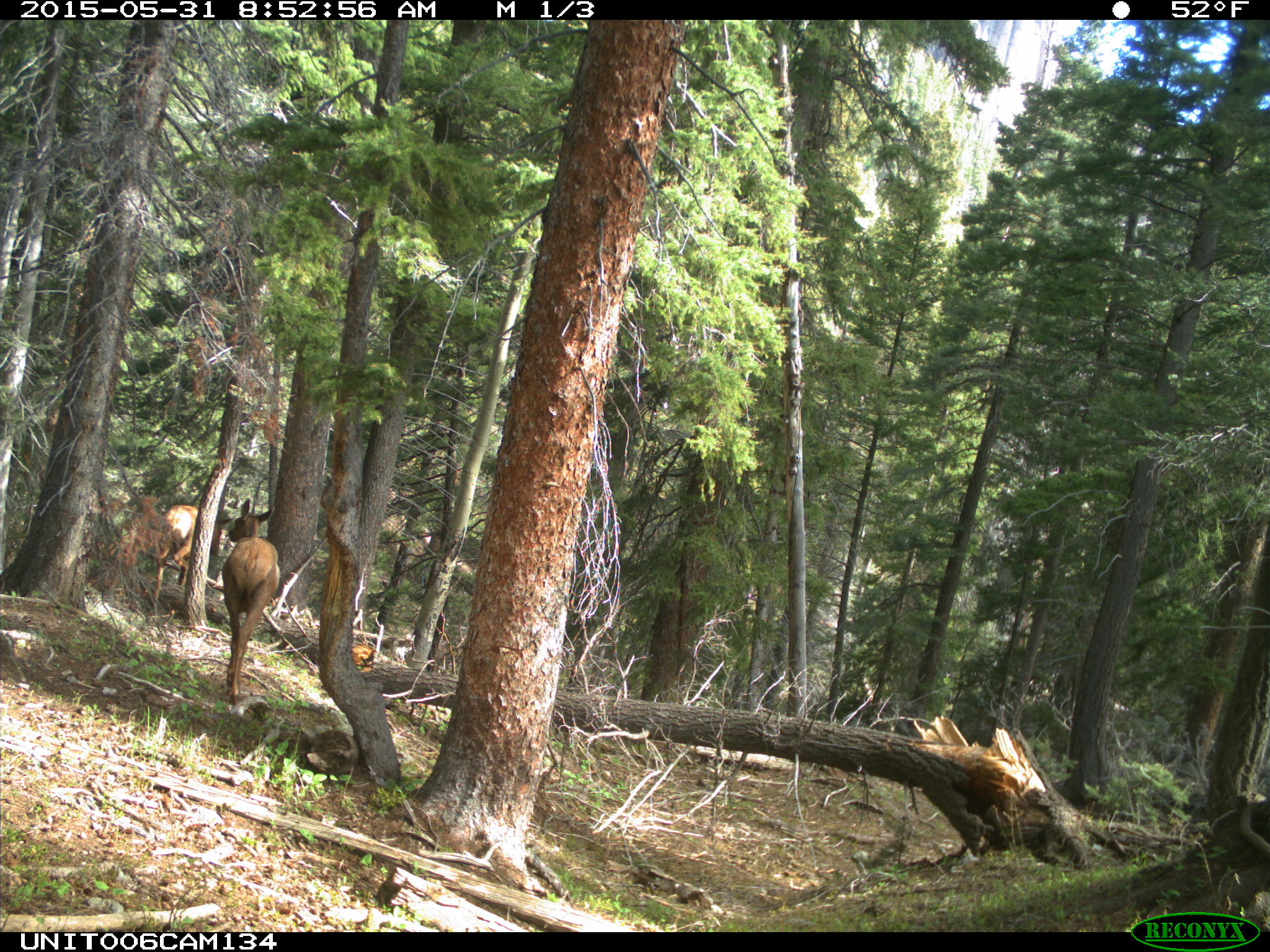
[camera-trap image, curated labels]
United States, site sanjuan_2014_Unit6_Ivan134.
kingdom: Animalia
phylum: Chordata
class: Mammalia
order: Artiodactyla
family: Cervidae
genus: Cervus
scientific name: Cervus elaphus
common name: red deer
Cervus elaphus (red deer).